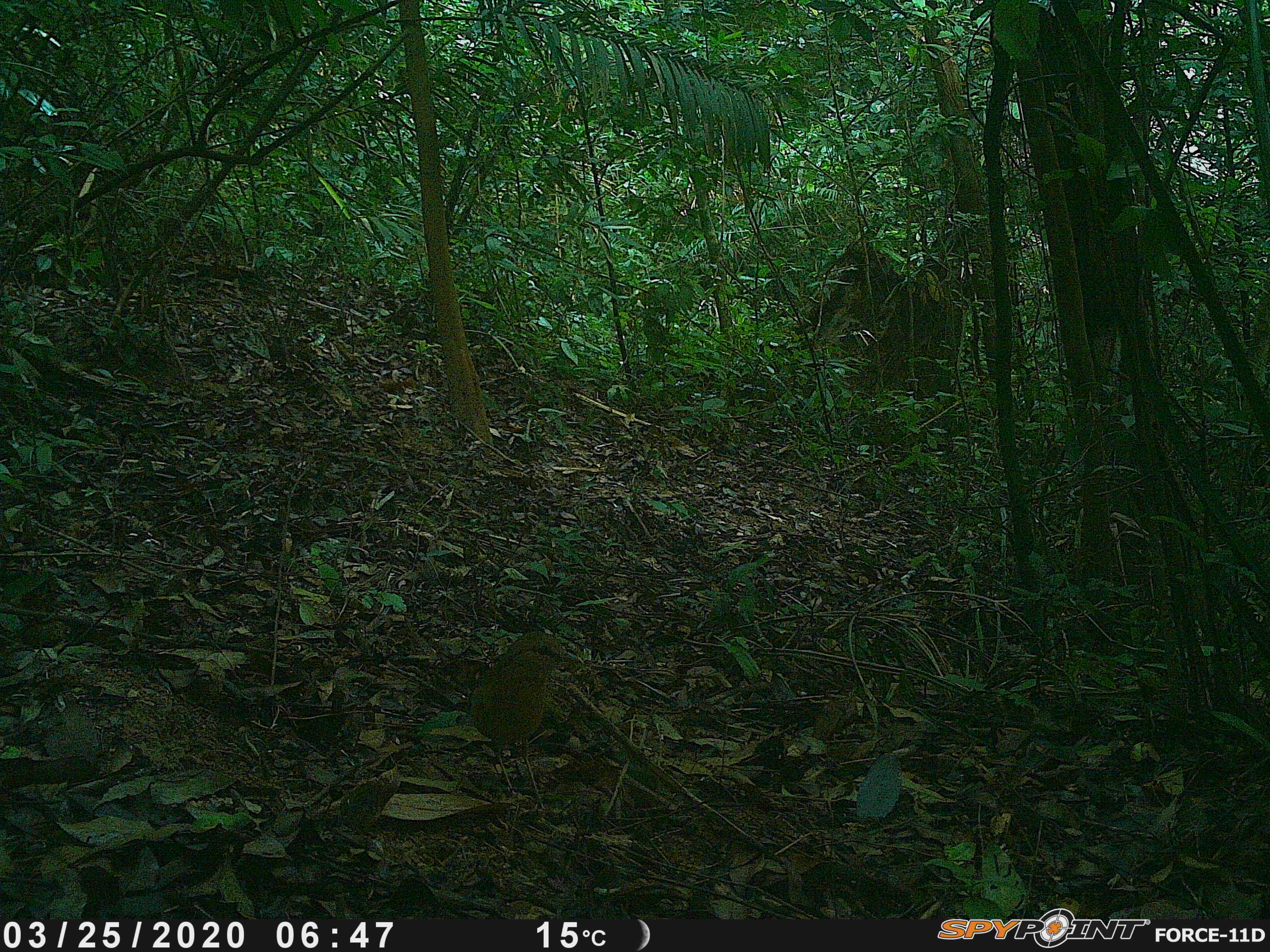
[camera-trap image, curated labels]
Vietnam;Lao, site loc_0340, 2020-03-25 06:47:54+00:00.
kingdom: Animalia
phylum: Chordata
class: Aves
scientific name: Aves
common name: bird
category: unidentified bird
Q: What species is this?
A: Unidentified bird (bird) (Aves).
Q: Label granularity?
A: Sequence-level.